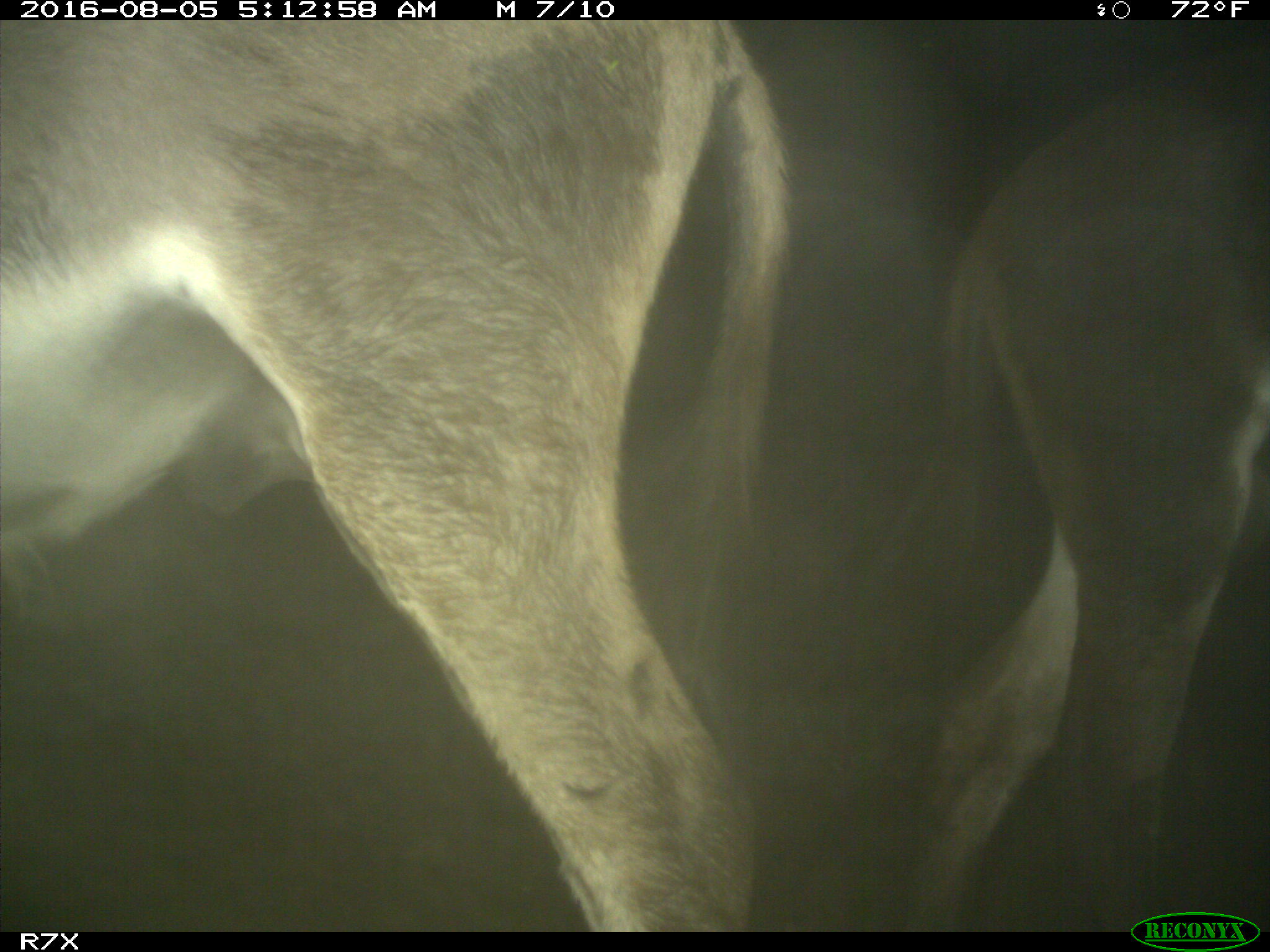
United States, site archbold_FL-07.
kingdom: Animalia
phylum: Chordata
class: Mammalia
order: Perissodactyla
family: Equidae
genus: Equus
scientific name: Equus africanus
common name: african wild ass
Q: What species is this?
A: Equus africanus (african wild ass).